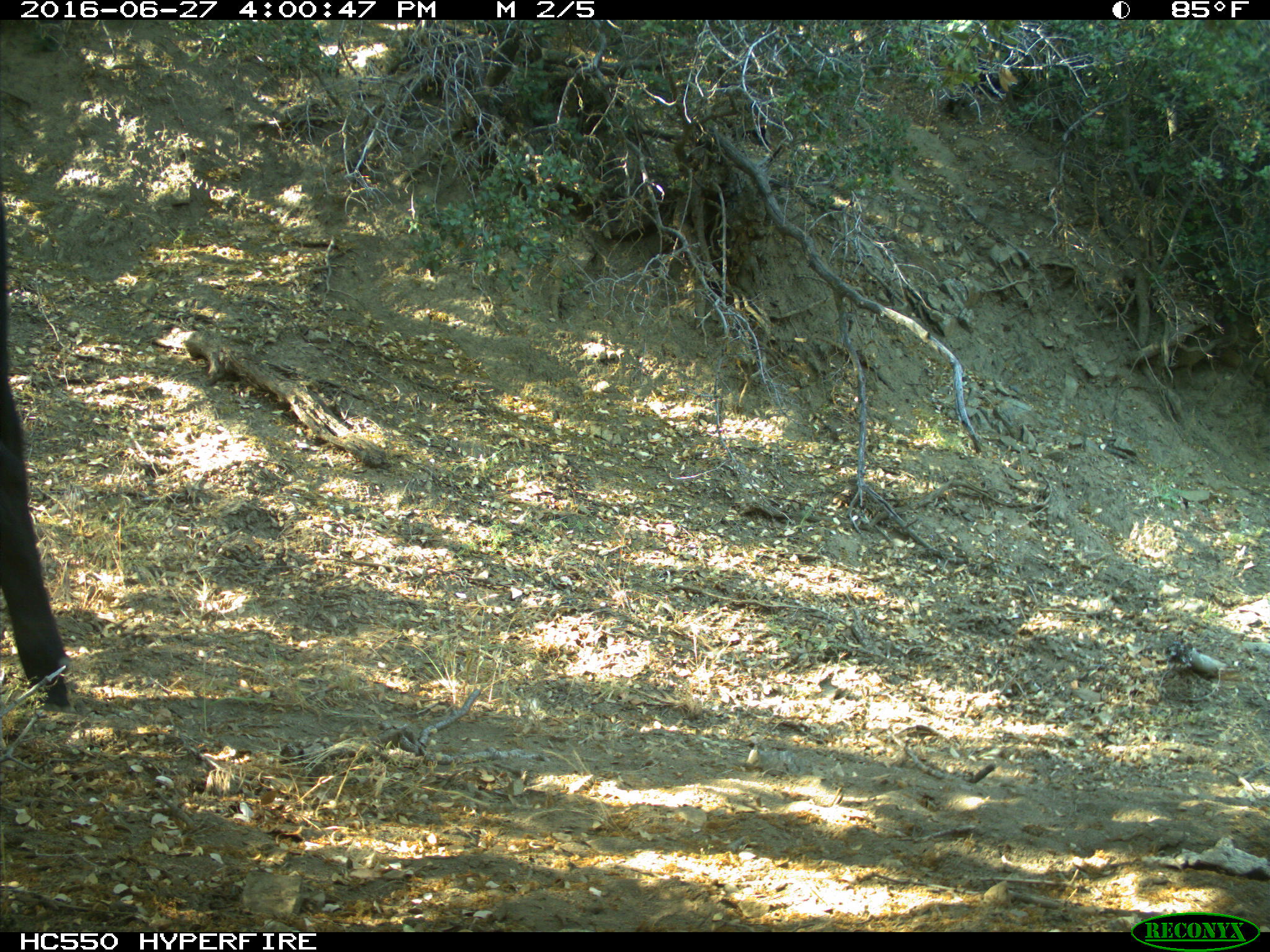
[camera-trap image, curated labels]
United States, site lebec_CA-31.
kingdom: Animalia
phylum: Chordata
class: Mammalia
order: Artiodactyla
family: Bovidae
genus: Bos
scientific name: Bos taurus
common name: domestic cow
Bos taurus (domestic cow).